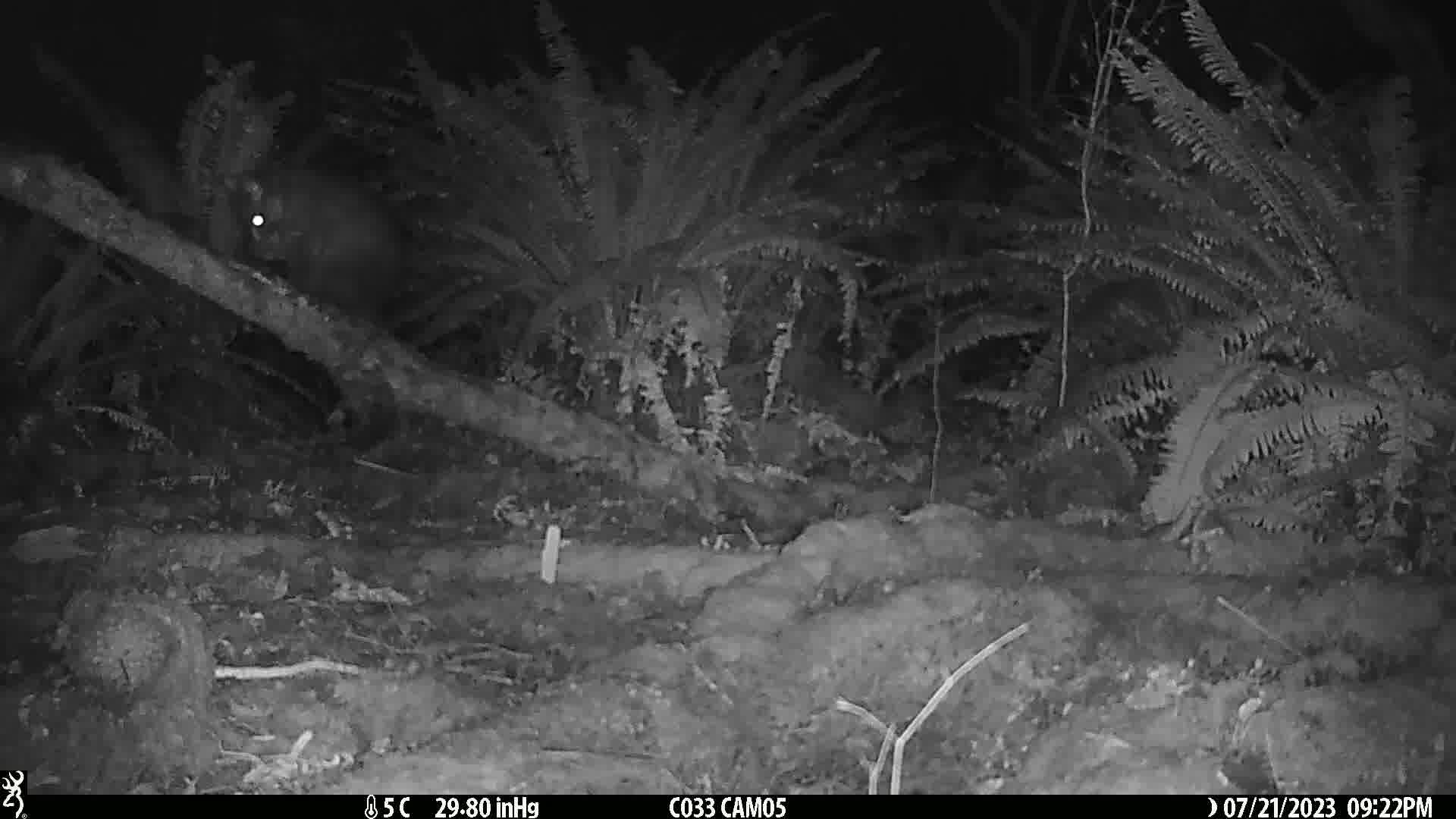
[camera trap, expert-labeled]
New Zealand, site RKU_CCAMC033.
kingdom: Animalia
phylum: Chordata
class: Mammalia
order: Diprotodontia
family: Phalangeridae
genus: Trichosurus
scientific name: Trichosurus vulpecula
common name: common brushtail possum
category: possum